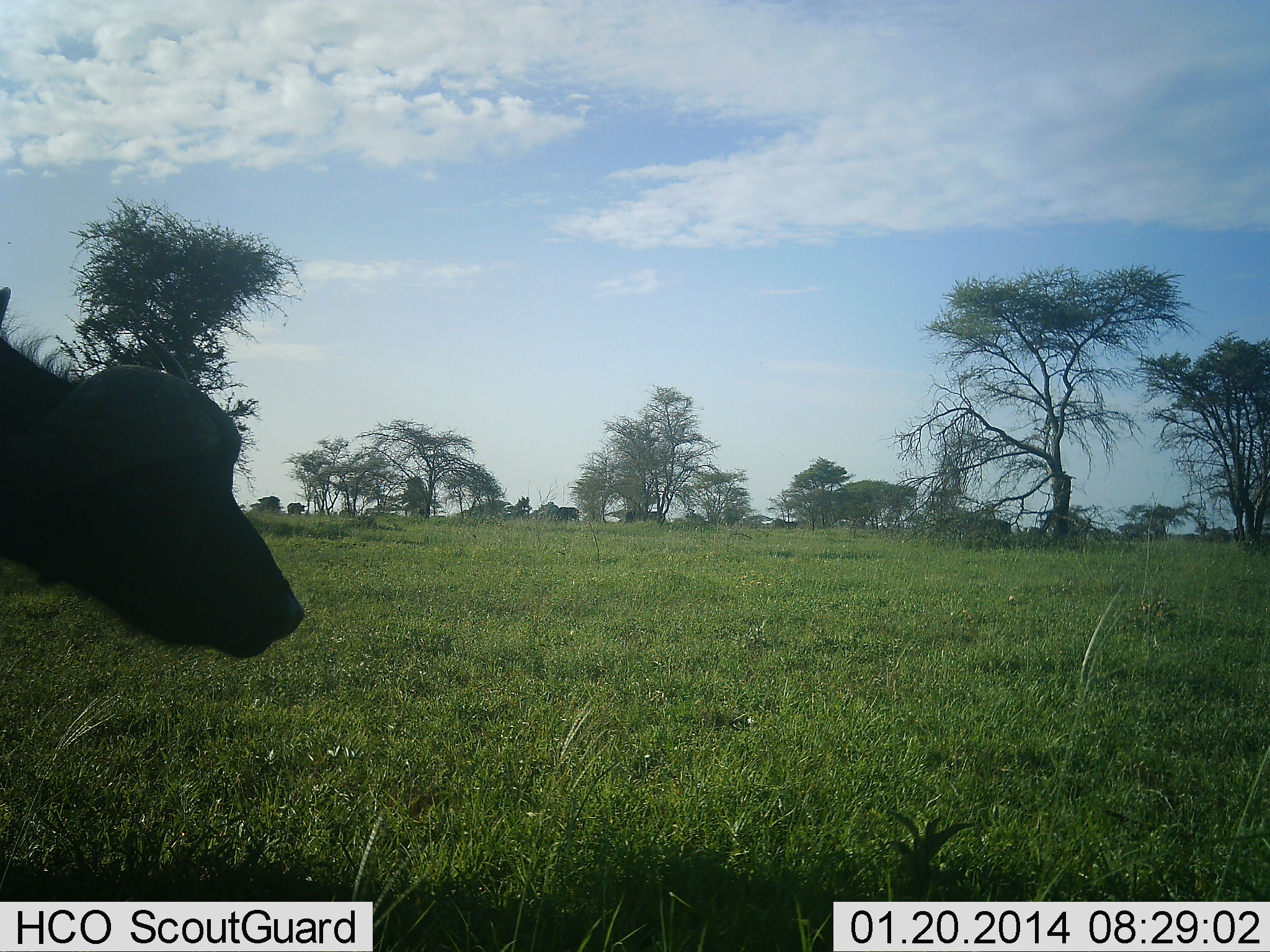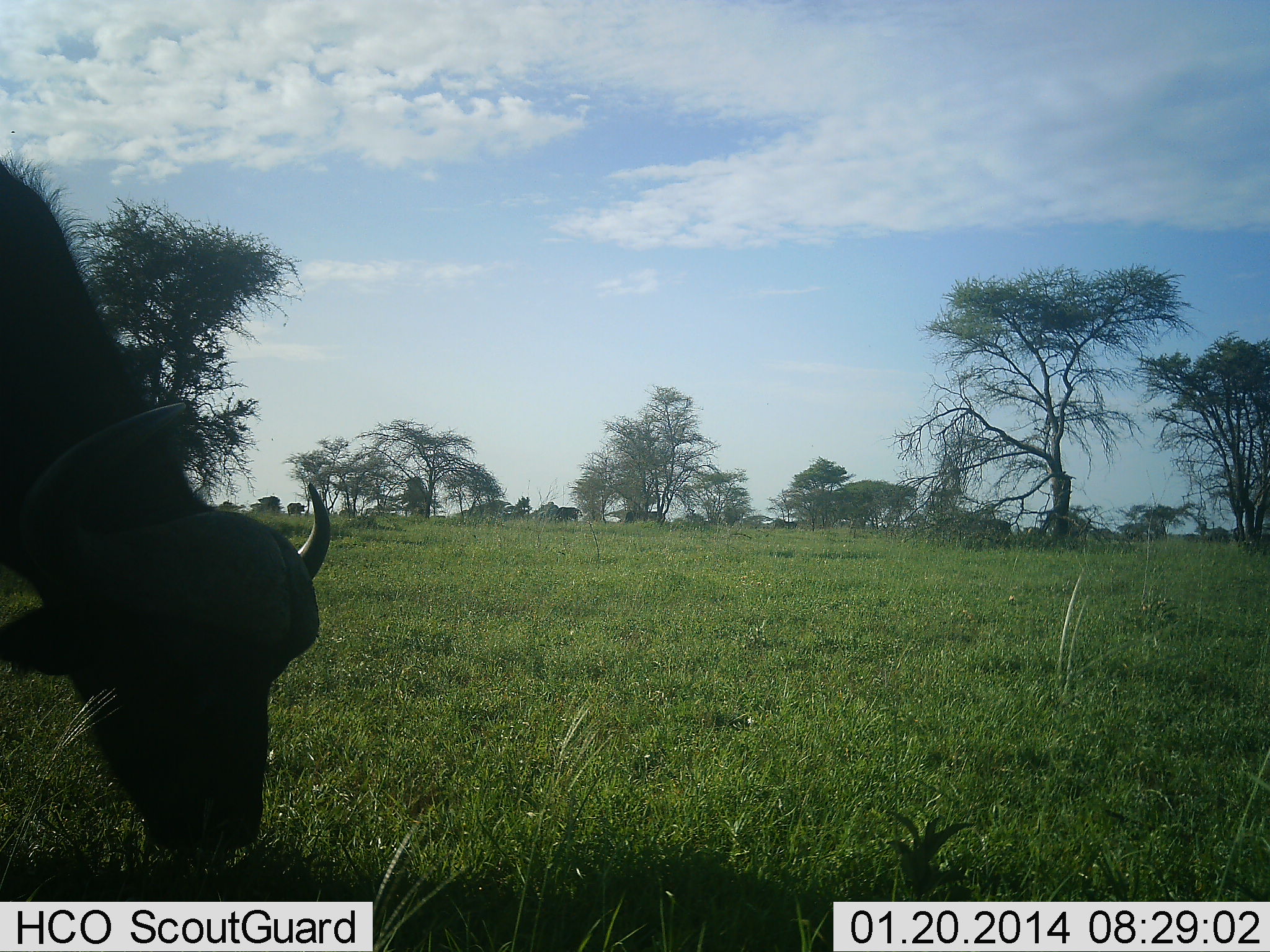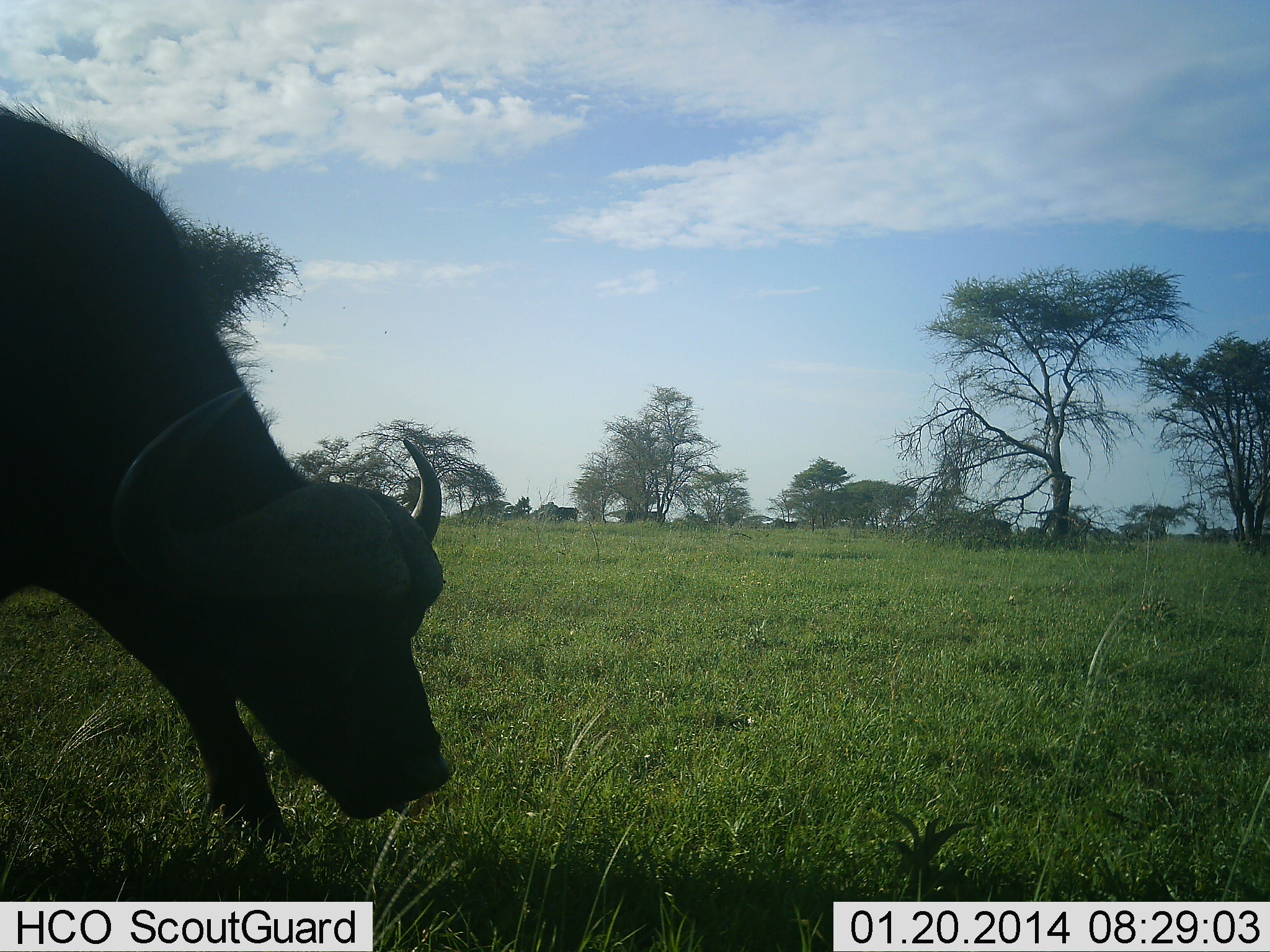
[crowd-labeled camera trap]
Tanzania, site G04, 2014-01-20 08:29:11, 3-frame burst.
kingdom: Animalia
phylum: Chordata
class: Mammalia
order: Artiodactyla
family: Bovidae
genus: Syncerus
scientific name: Syncerus caffer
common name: cape buffalo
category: buffalo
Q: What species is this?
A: Buffalo (cape buffalo) (Syncerus caffer).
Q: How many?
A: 1.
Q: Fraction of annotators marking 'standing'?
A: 10%.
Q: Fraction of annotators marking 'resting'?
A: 0%.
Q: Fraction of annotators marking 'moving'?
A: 40%.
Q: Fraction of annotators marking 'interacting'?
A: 0%.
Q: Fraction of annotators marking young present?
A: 0%.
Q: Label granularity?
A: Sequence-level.